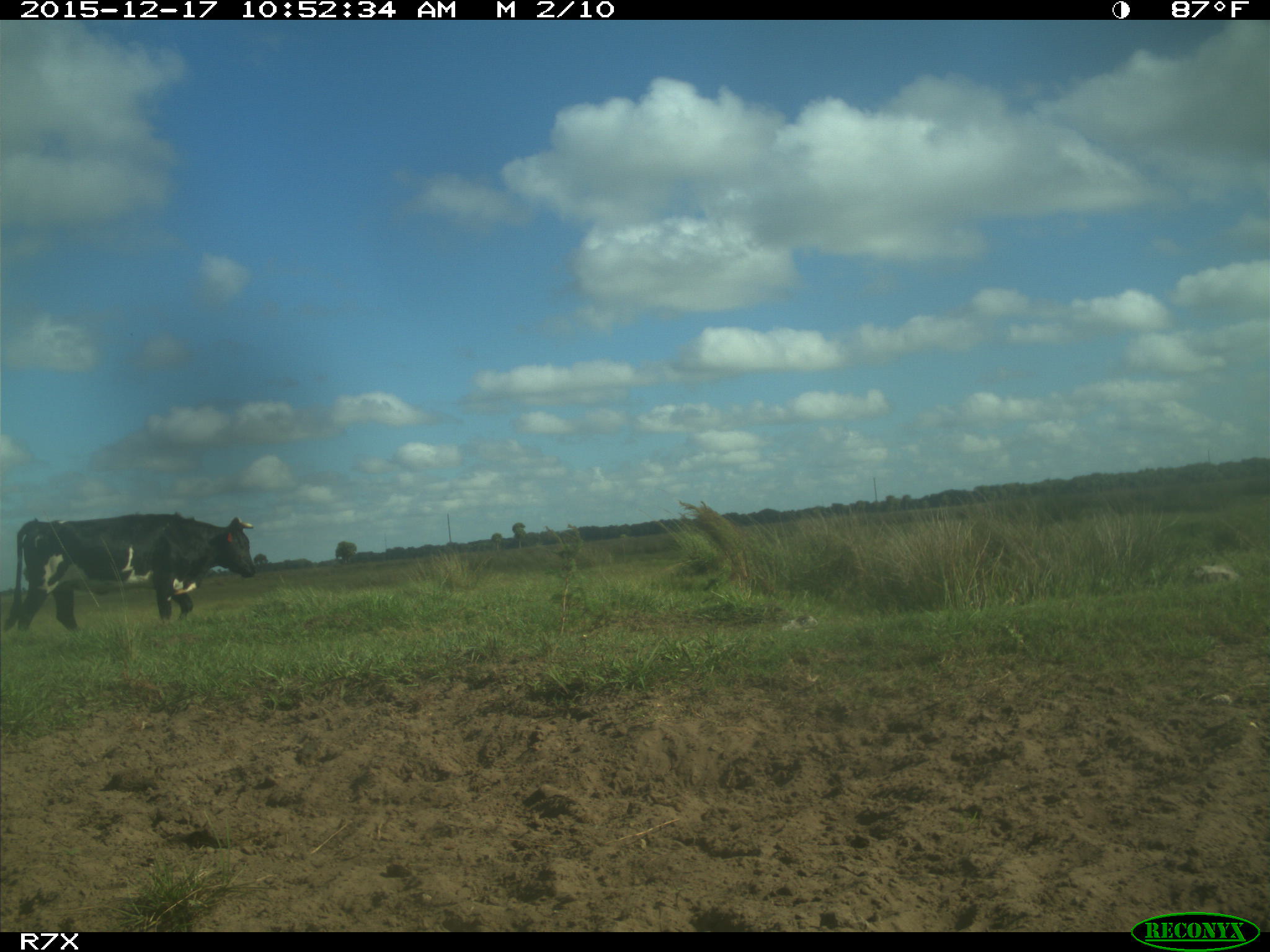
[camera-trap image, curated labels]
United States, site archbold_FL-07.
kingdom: Animalia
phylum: Chordata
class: Mammalia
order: Artiodactyla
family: Bovidae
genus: Bos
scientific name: Bos taurus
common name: domestic cow